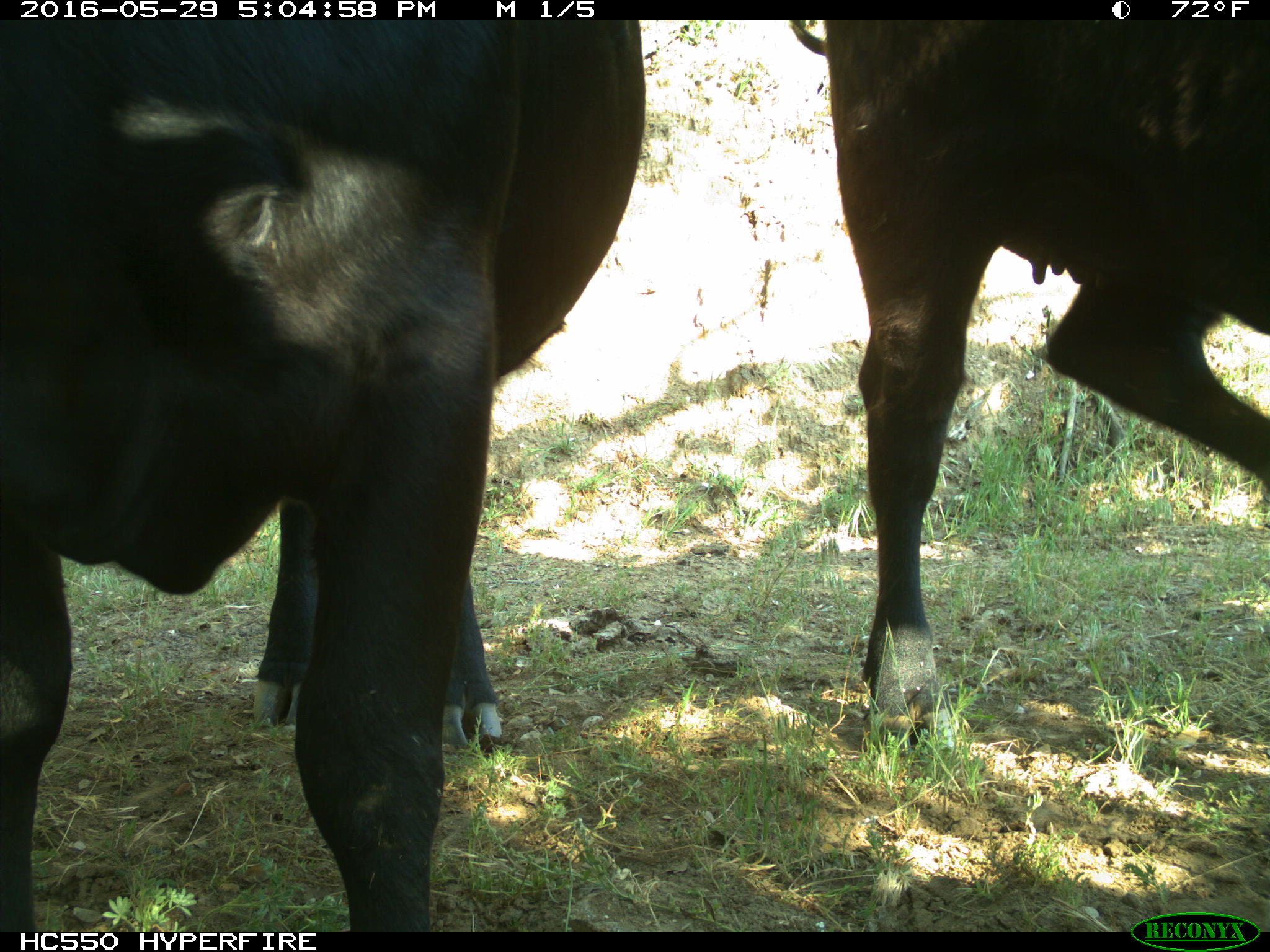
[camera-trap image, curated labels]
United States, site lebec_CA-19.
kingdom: Animalia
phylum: Chordata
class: Mammalia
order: Artiodactyla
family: Bovidae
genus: Bos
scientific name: Bos taurus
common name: domestic cow